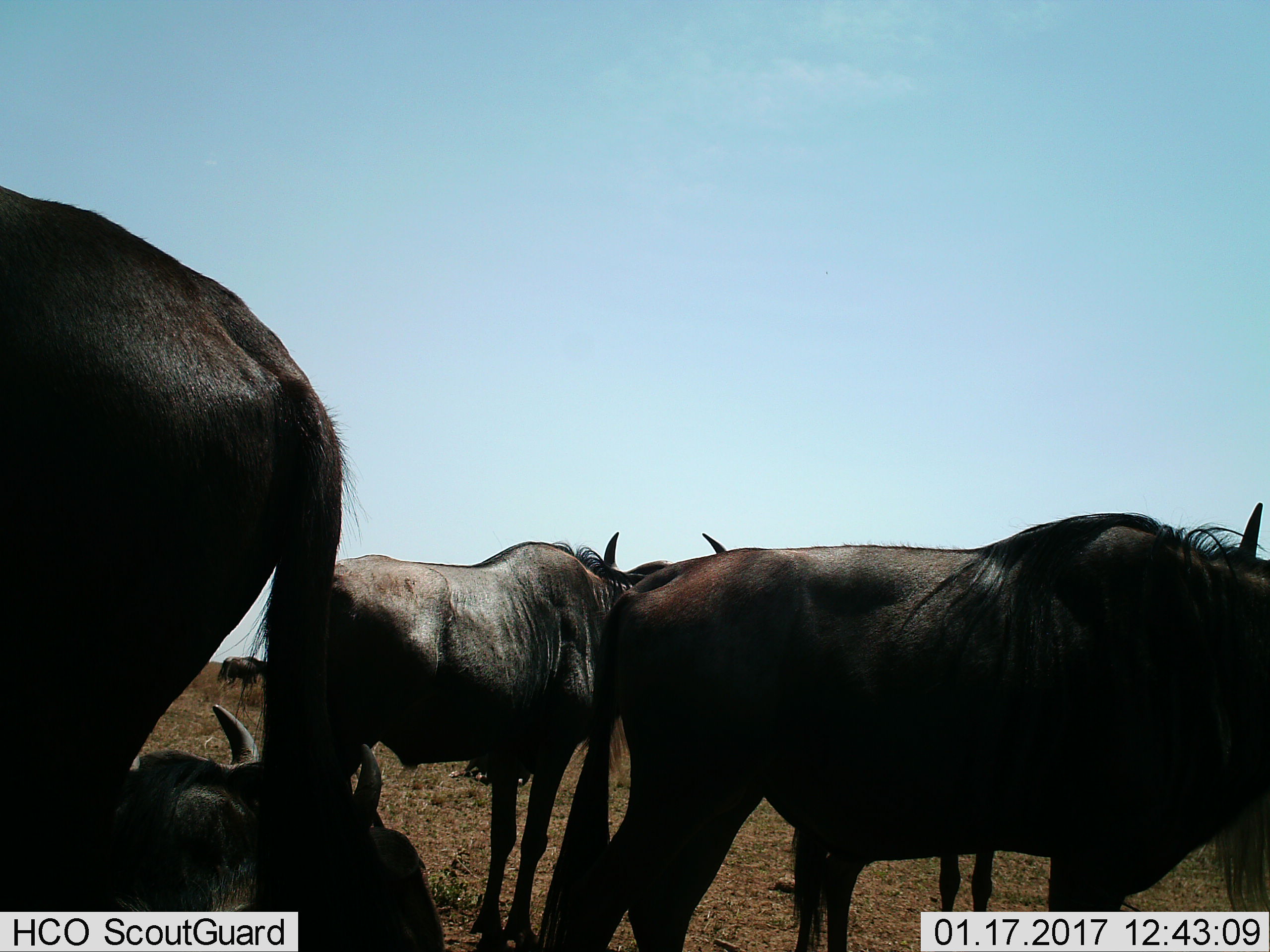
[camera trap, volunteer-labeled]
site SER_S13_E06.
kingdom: Animalia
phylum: Chordata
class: Mammalia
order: Artiodactyla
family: Bovidae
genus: Connochaetes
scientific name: Connochaetes taurinus taurinus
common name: blue wildebeest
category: wildebeestblue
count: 6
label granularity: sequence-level